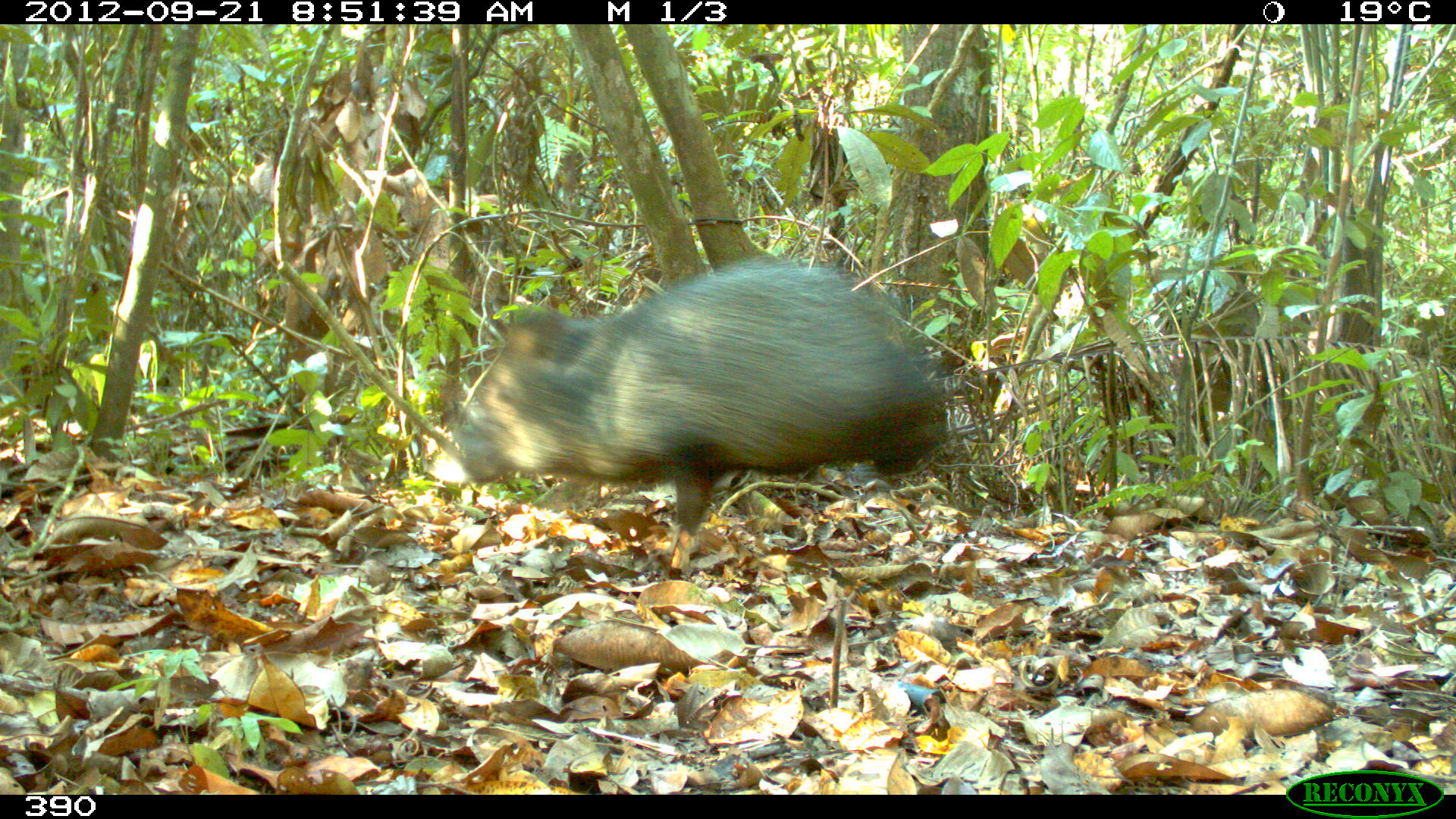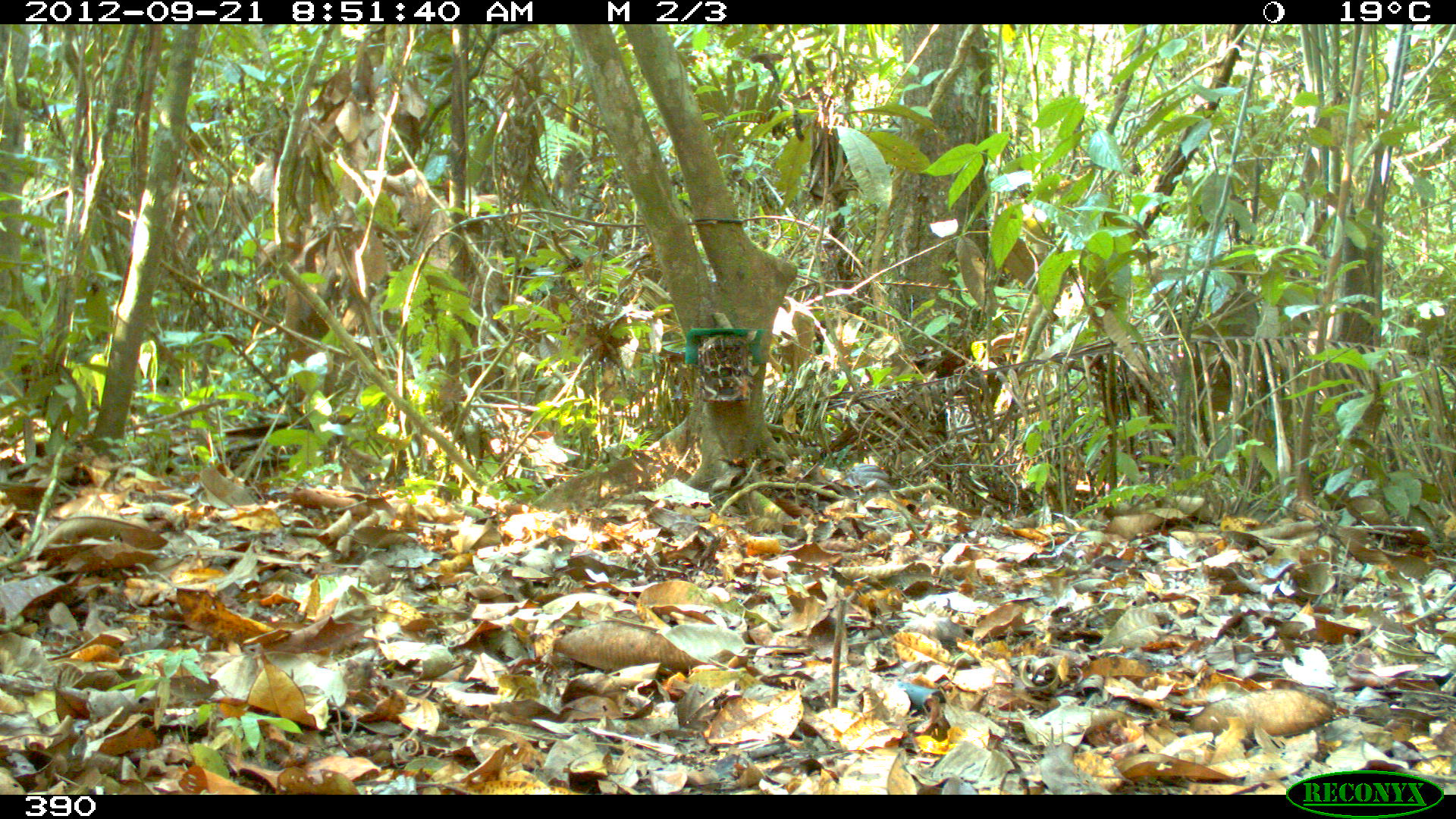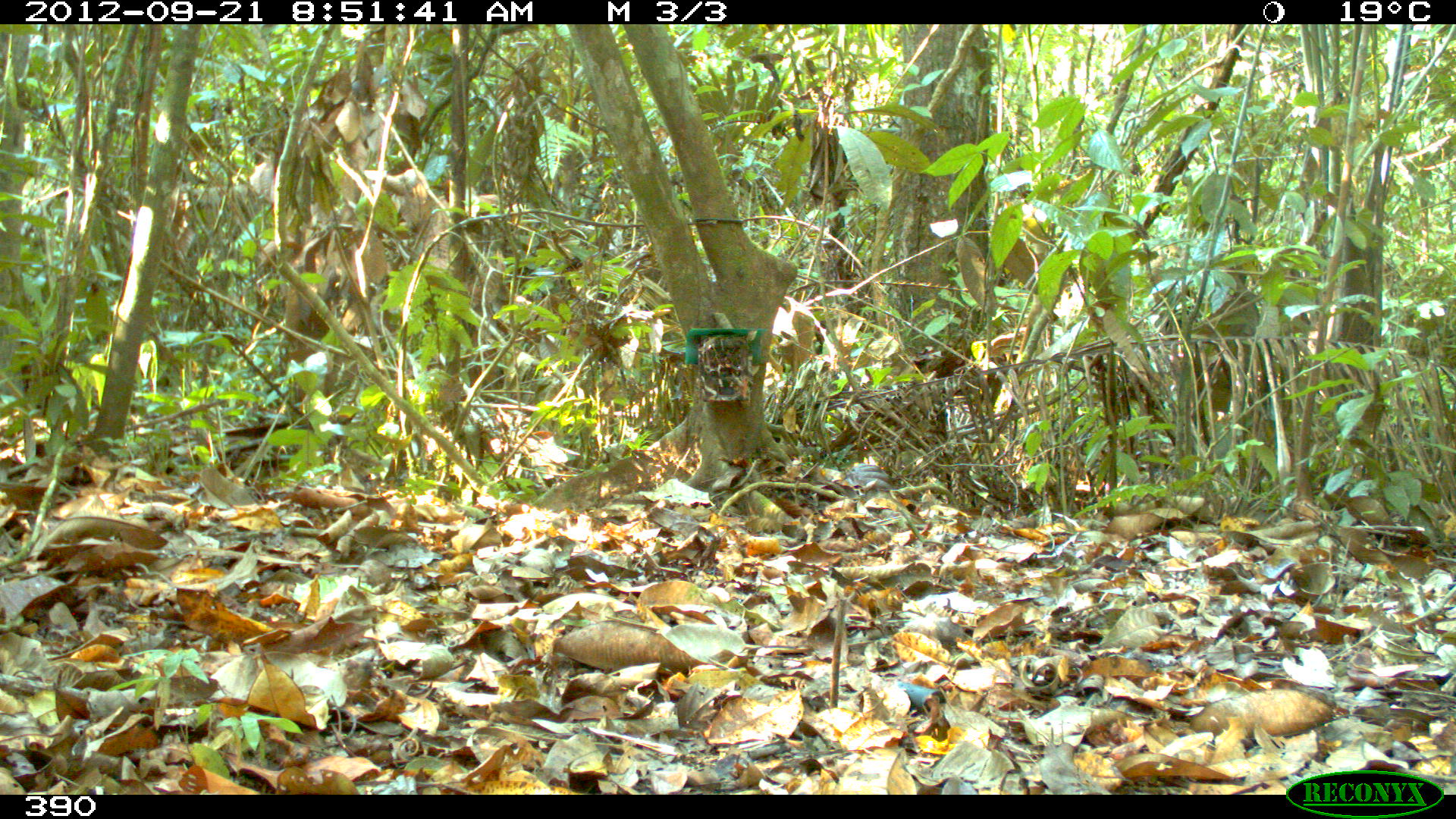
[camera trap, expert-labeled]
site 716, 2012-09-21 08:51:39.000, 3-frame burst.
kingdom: Animalia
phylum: Chordata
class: Mammalia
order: Artiodactyla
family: Tayassuidae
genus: Pecari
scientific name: Pecari tajacu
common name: collared peccary